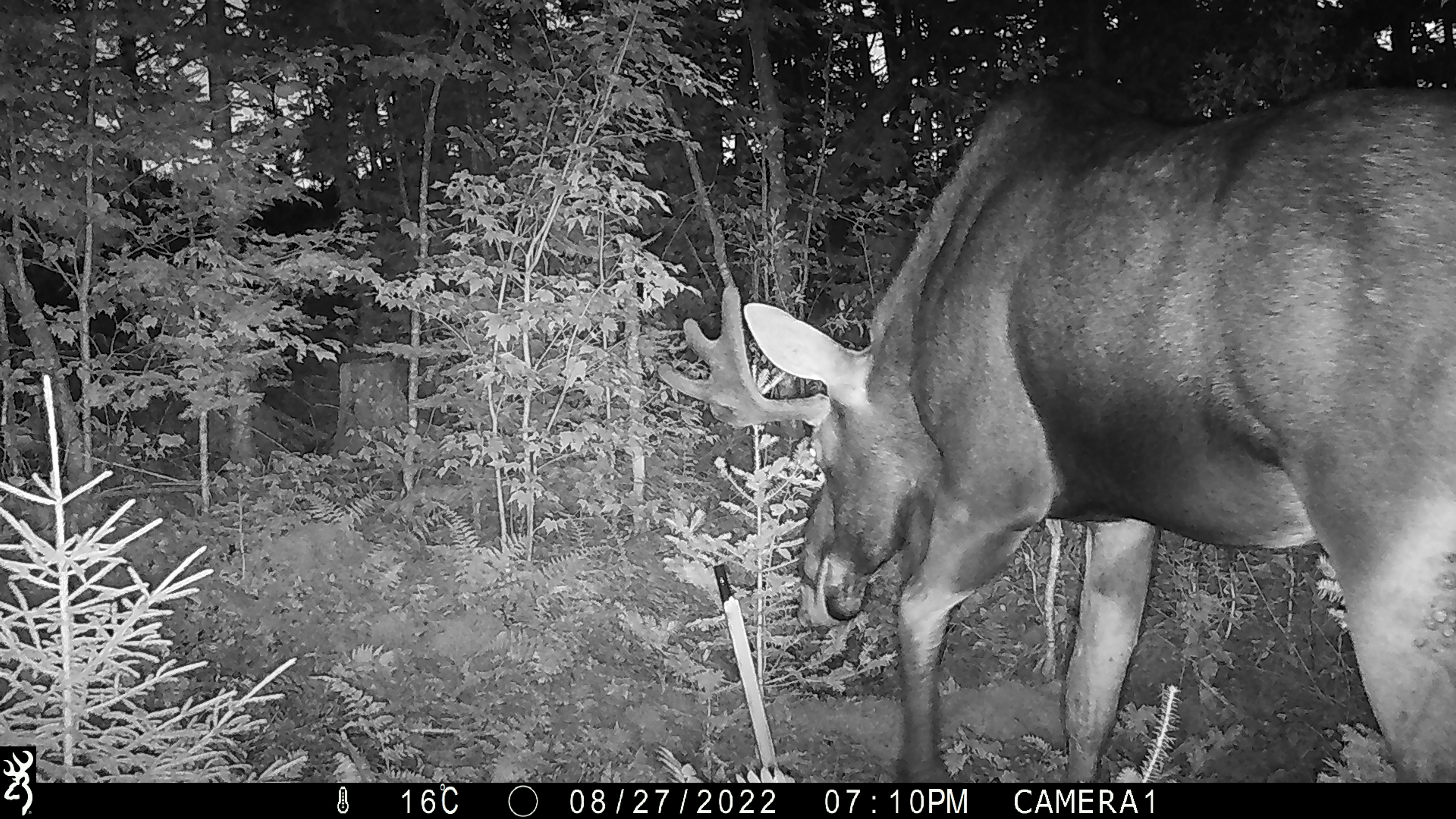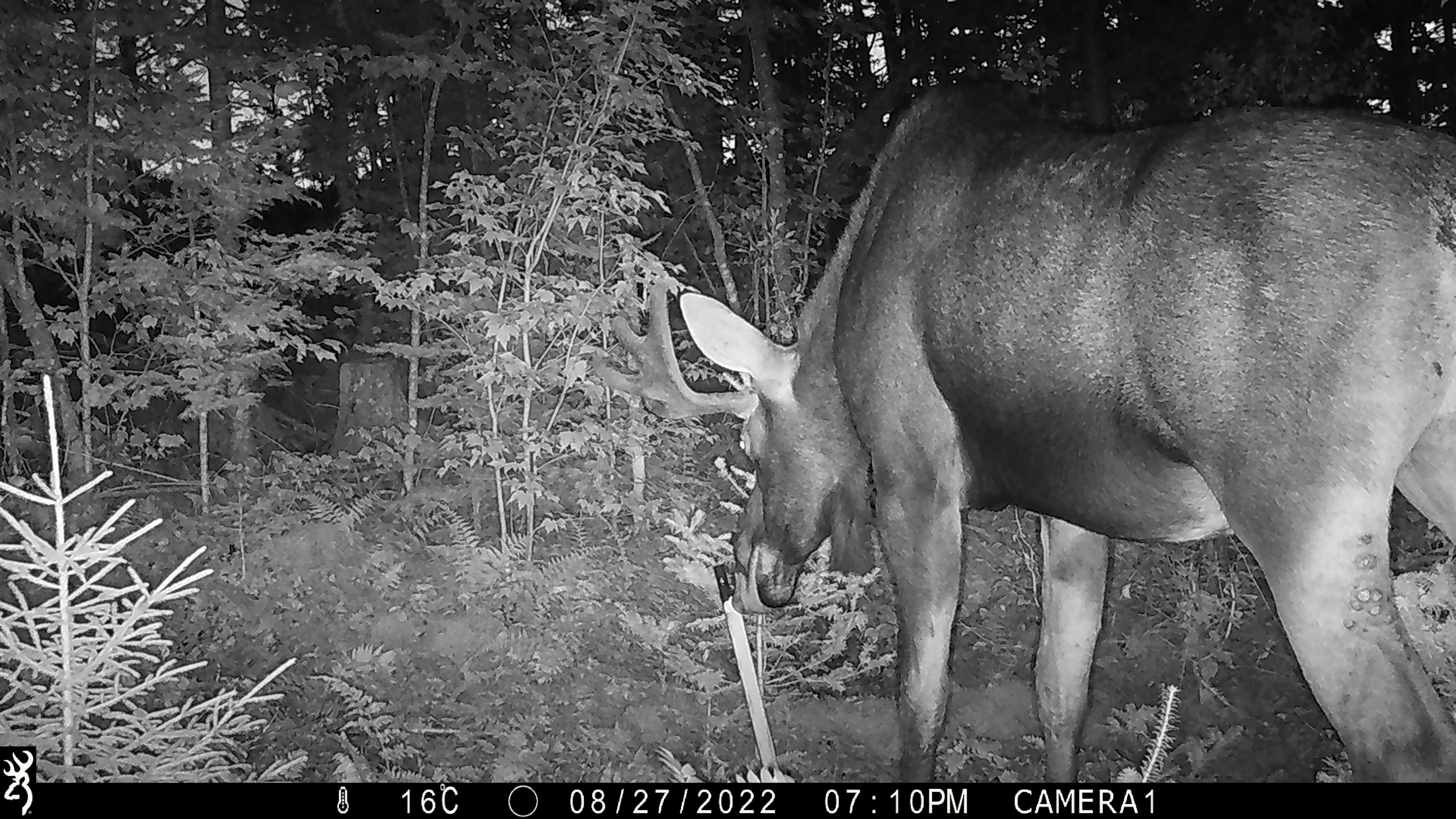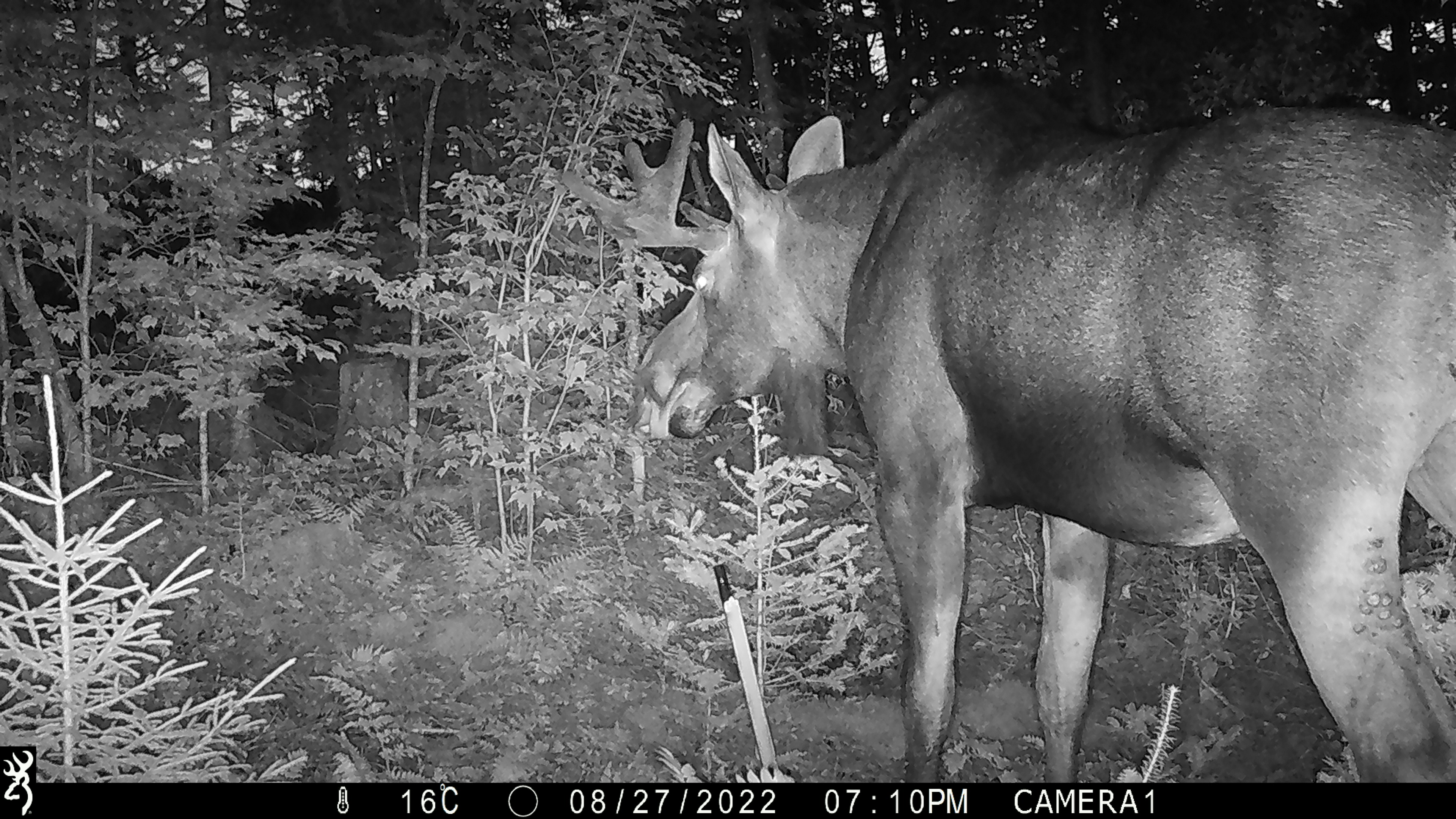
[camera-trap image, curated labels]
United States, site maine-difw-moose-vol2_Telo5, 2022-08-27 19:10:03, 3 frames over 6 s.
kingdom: Animalia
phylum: Chordata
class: Mammalia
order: Artiodactyla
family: Cervidae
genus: Alces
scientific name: Alces alces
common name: moose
Moose (Alces alces).